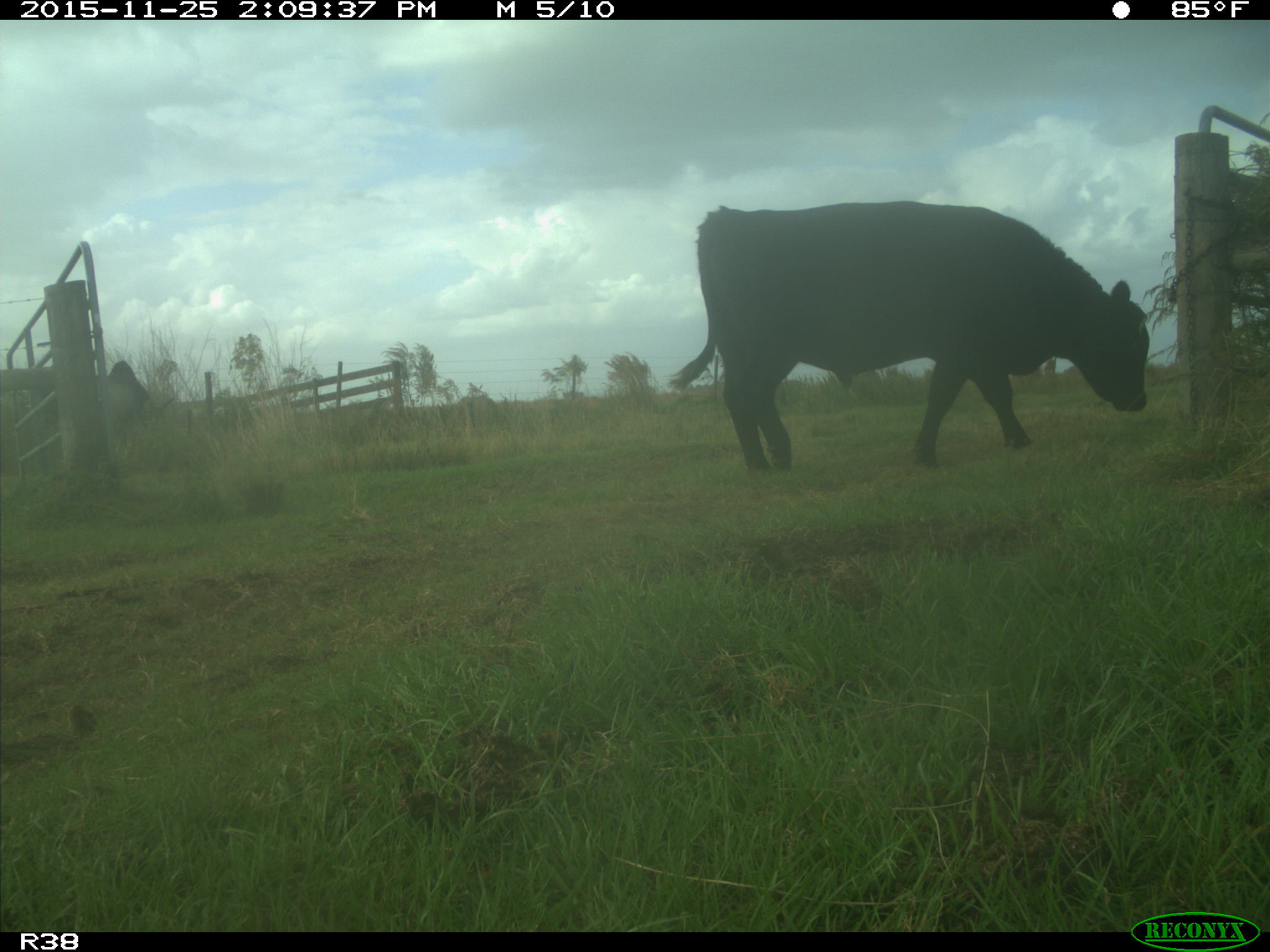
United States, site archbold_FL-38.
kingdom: Animalia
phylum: Chordata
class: Mammalia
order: Artiodactyla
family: Bovidae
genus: Bos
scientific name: Bos taurus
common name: domestic cow